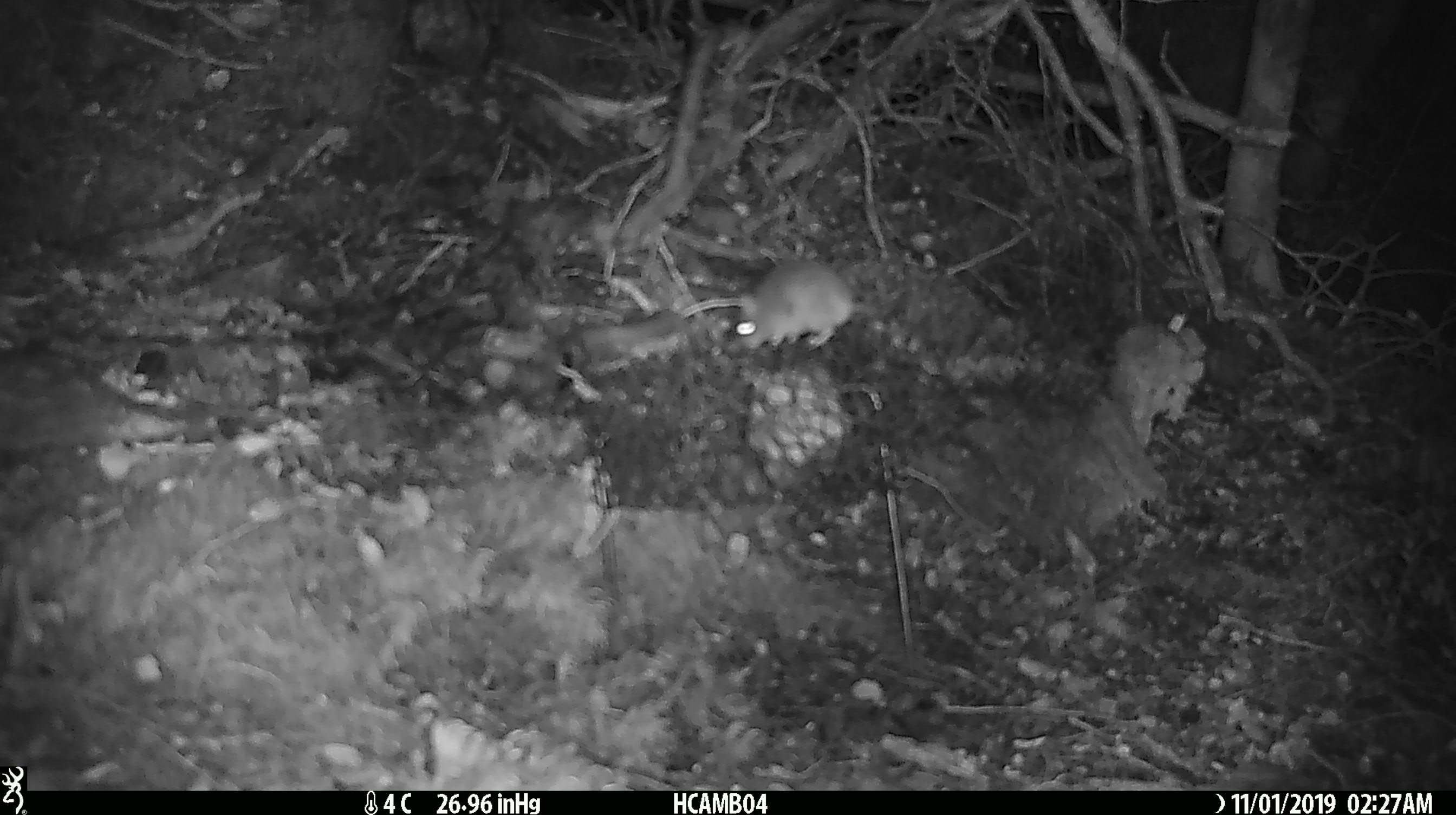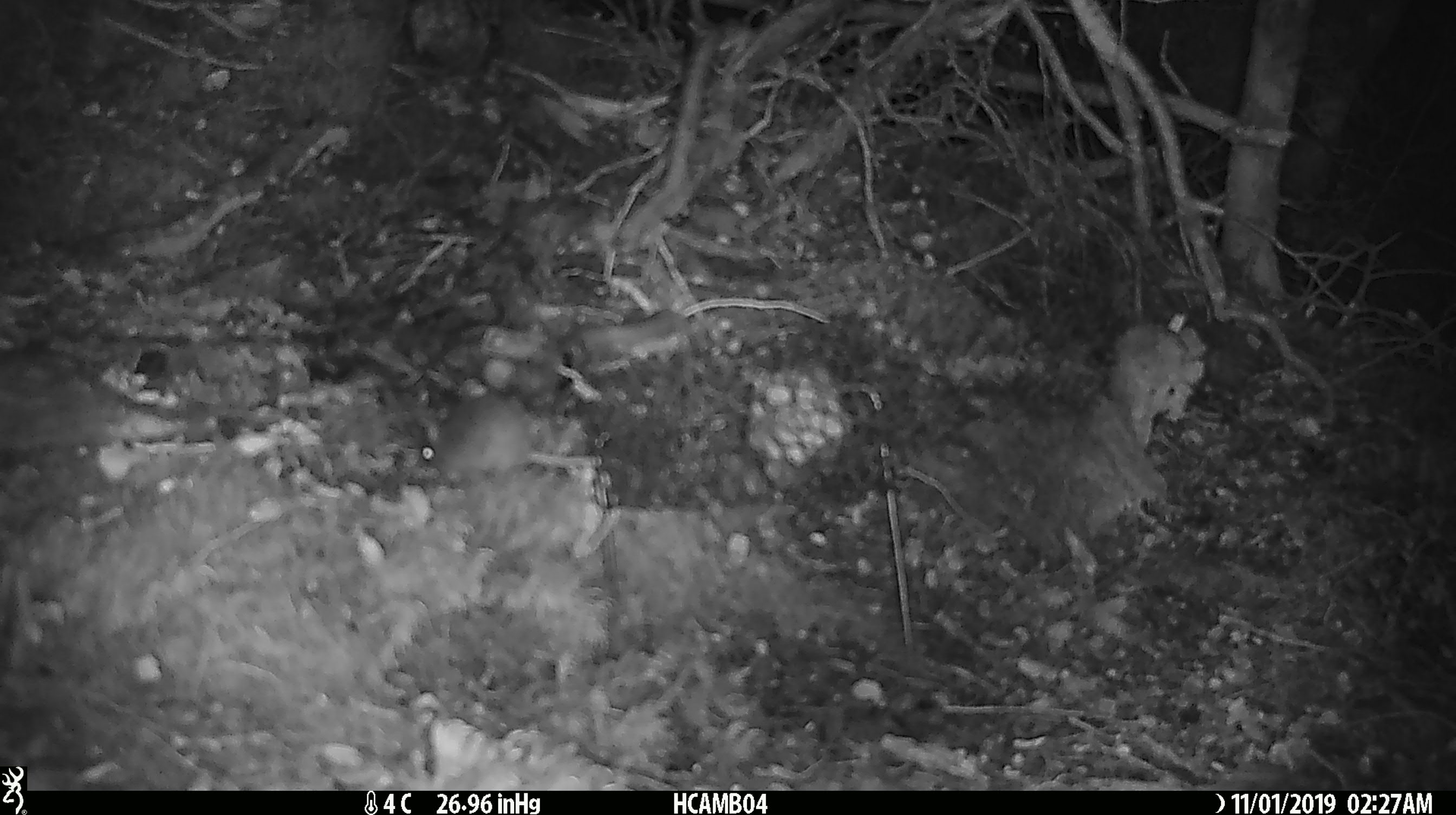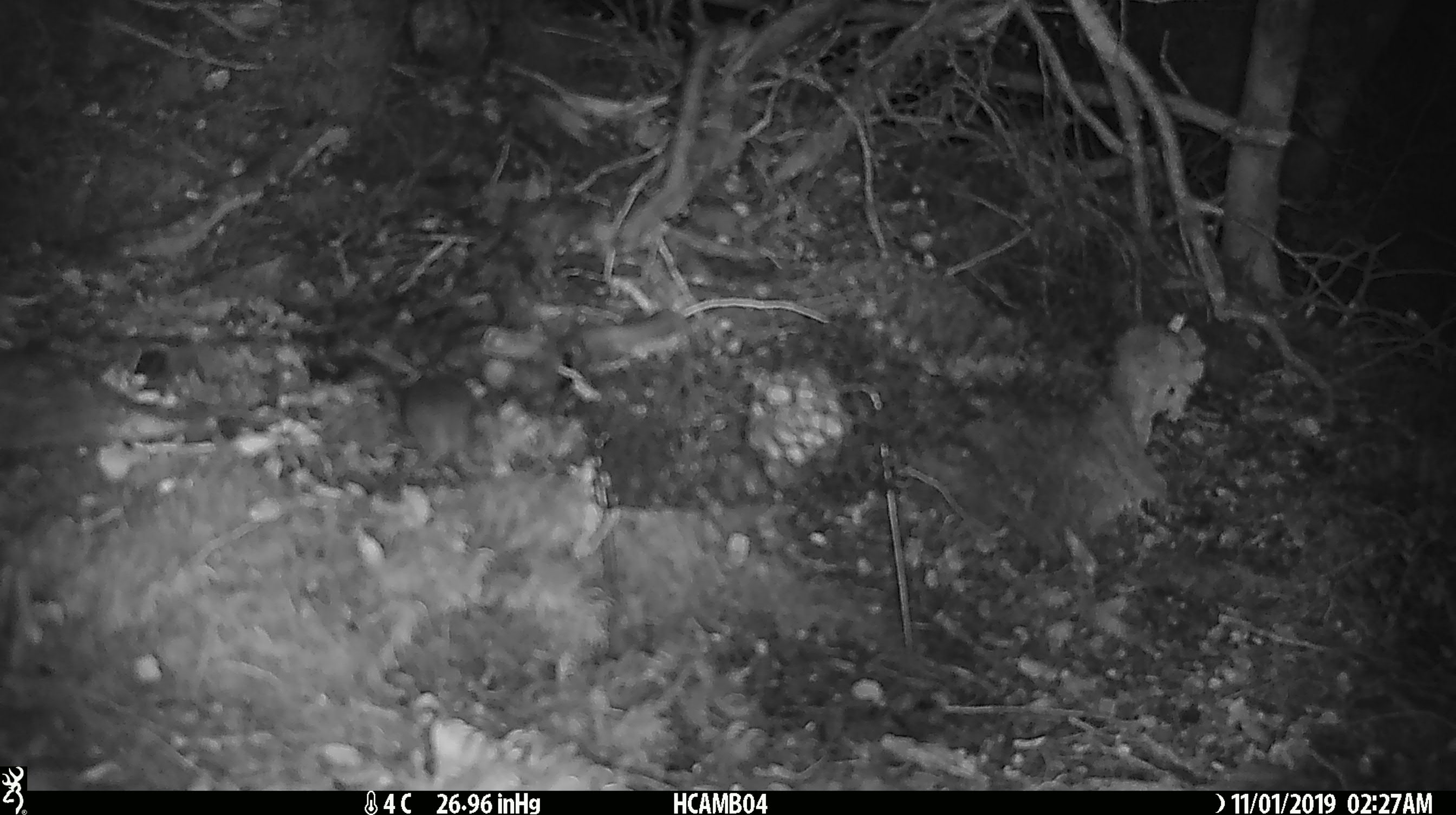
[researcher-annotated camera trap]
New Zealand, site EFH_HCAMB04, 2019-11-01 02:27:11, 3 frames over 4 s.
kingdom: Animalia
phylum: Chordata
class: Mammalia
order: Rodentia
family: Muridae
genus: Mus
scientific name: Mus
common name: mouse